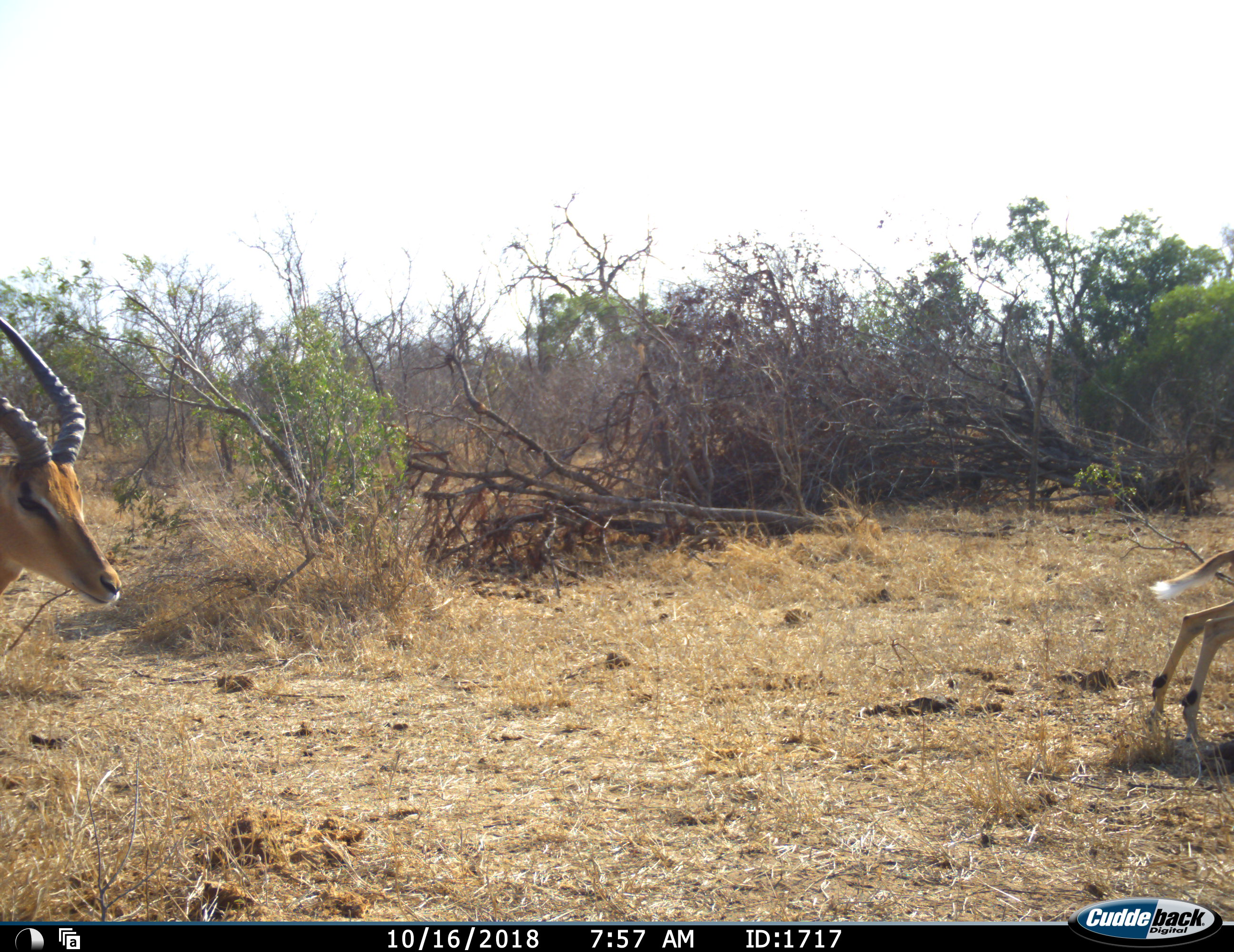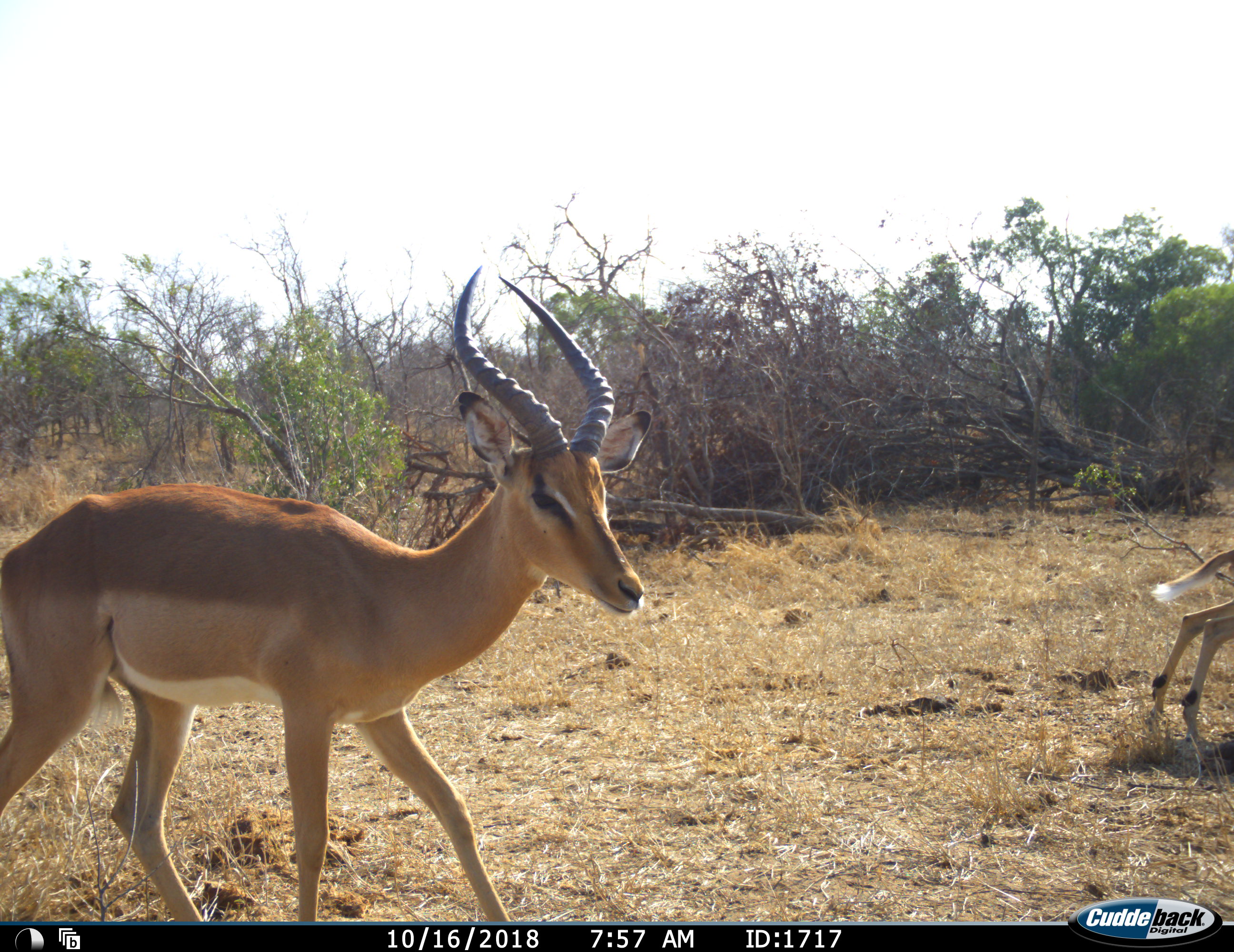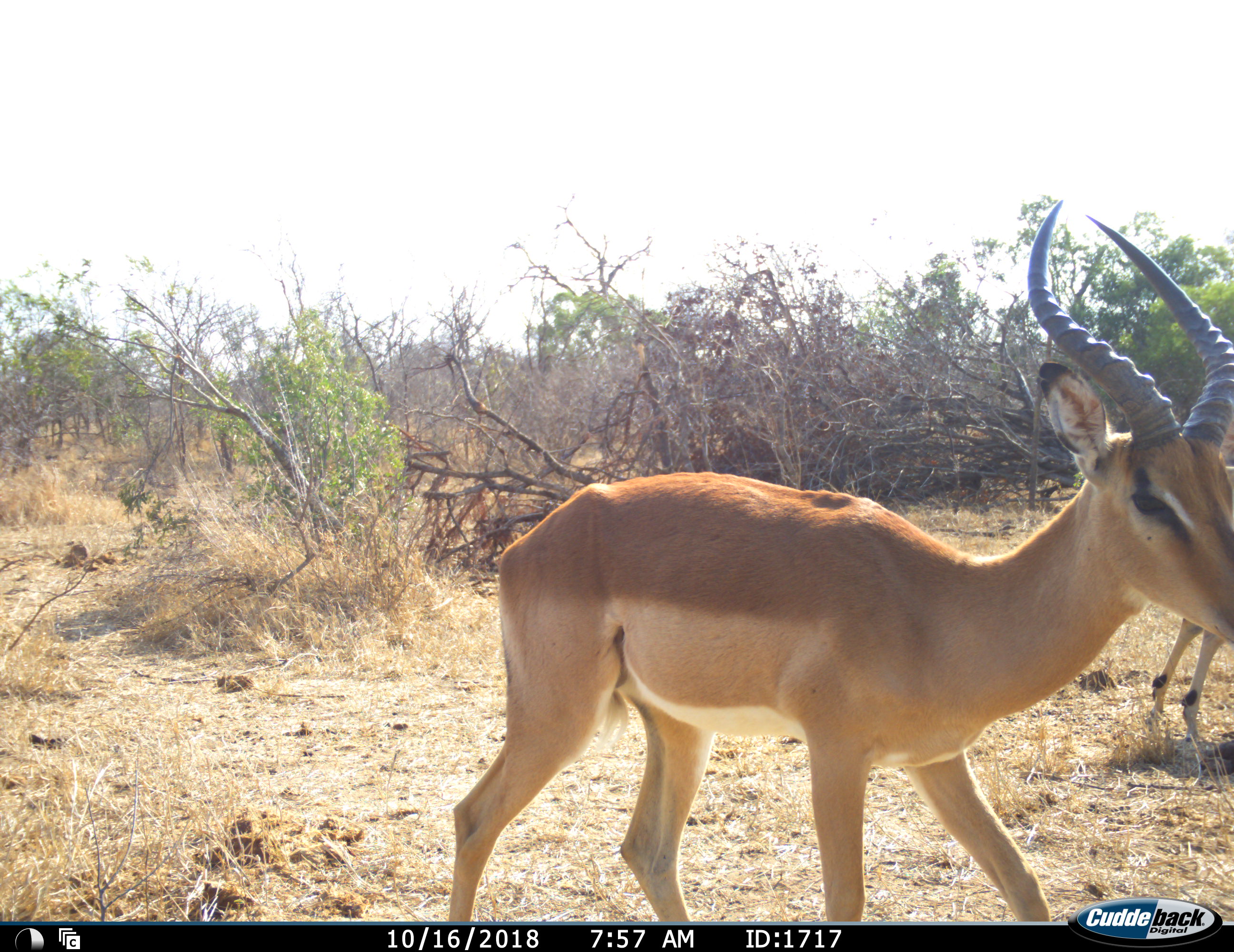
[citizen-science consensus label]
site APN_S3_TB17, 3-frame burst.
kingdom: Animalia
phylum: Chordata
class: Mammalia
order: Artiodactyla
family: Bovidae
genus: Aepyceros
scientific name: Aepyceros melampus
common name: impala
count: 2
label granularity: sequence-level